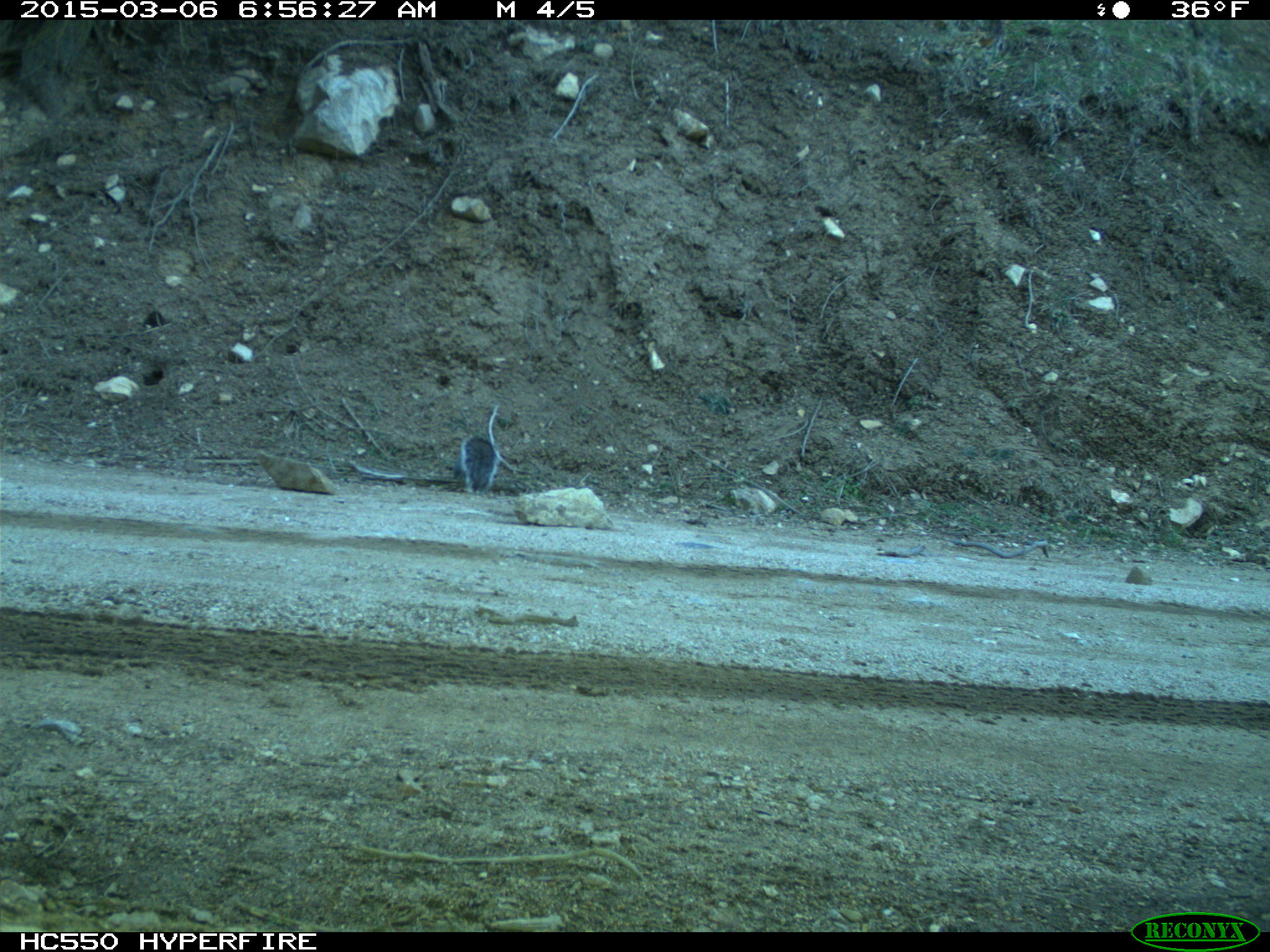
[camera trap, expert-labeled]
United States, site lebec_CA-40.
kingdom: Animalia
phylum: Chordata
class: Mammalia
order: Rodentia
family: Sciuridae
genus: Sciurus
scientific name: Sciurus carolinensis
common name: eastern gray squirrel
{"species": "Sciurus carolinensis (eastern gray squirrel)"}